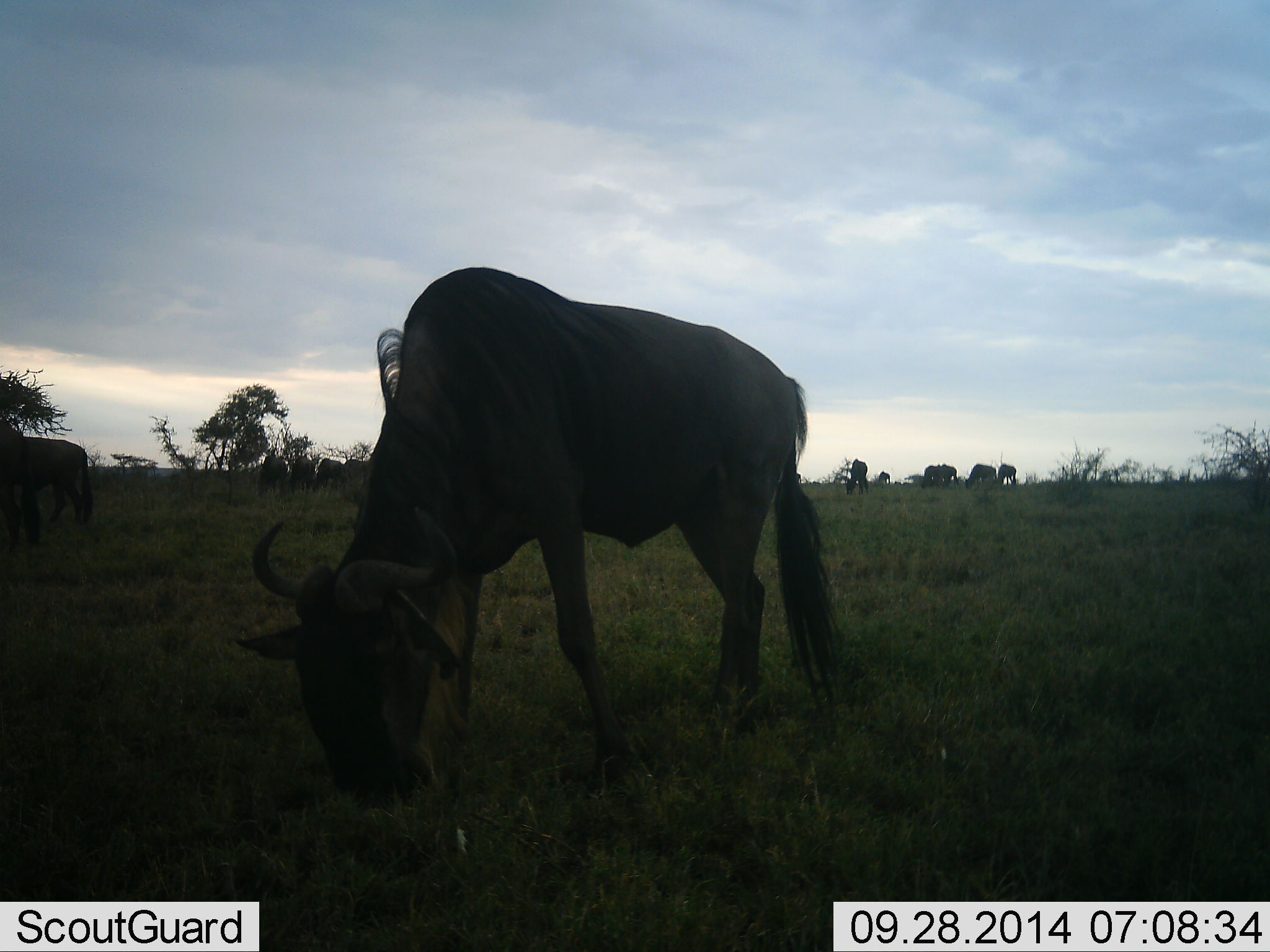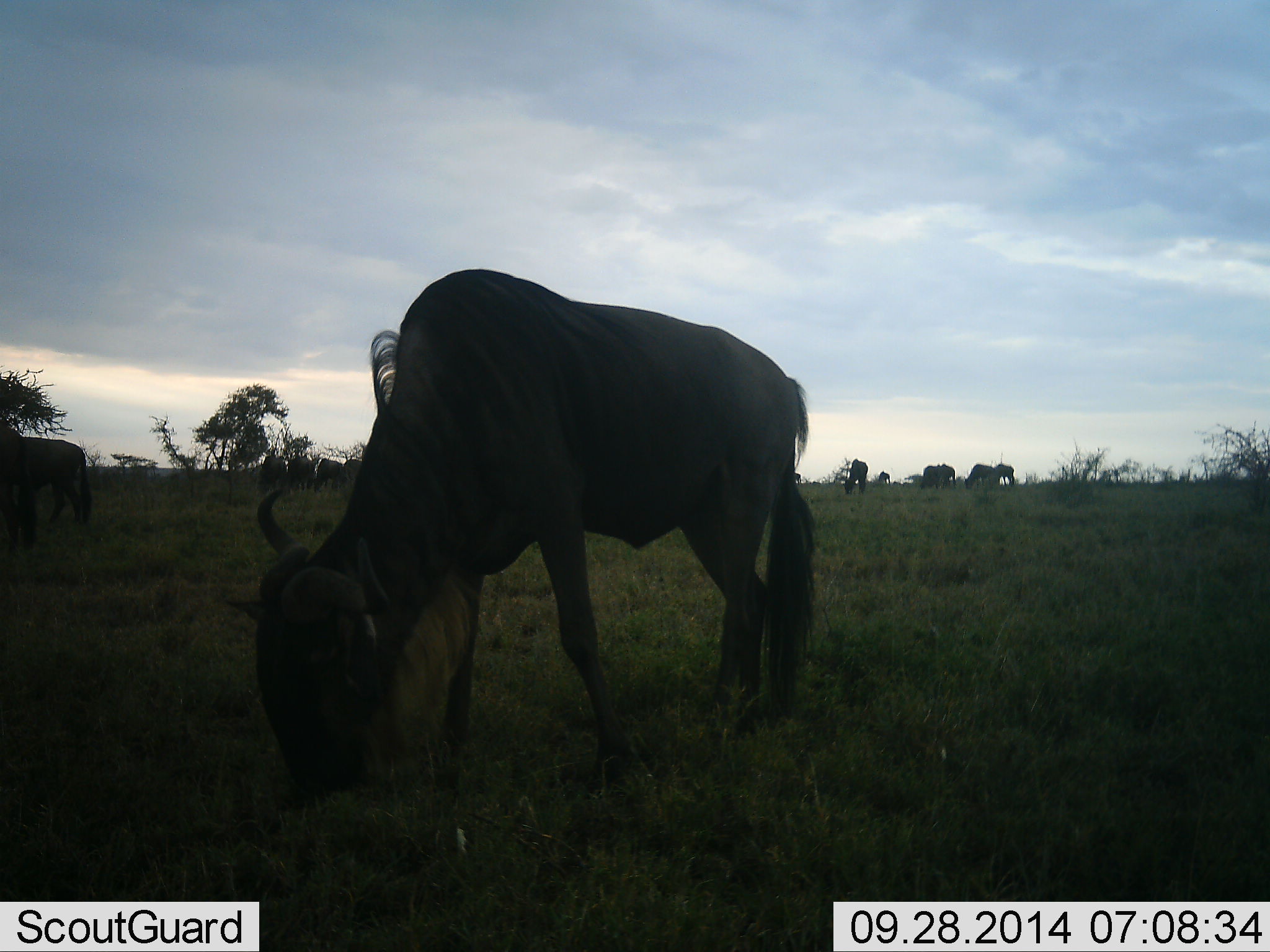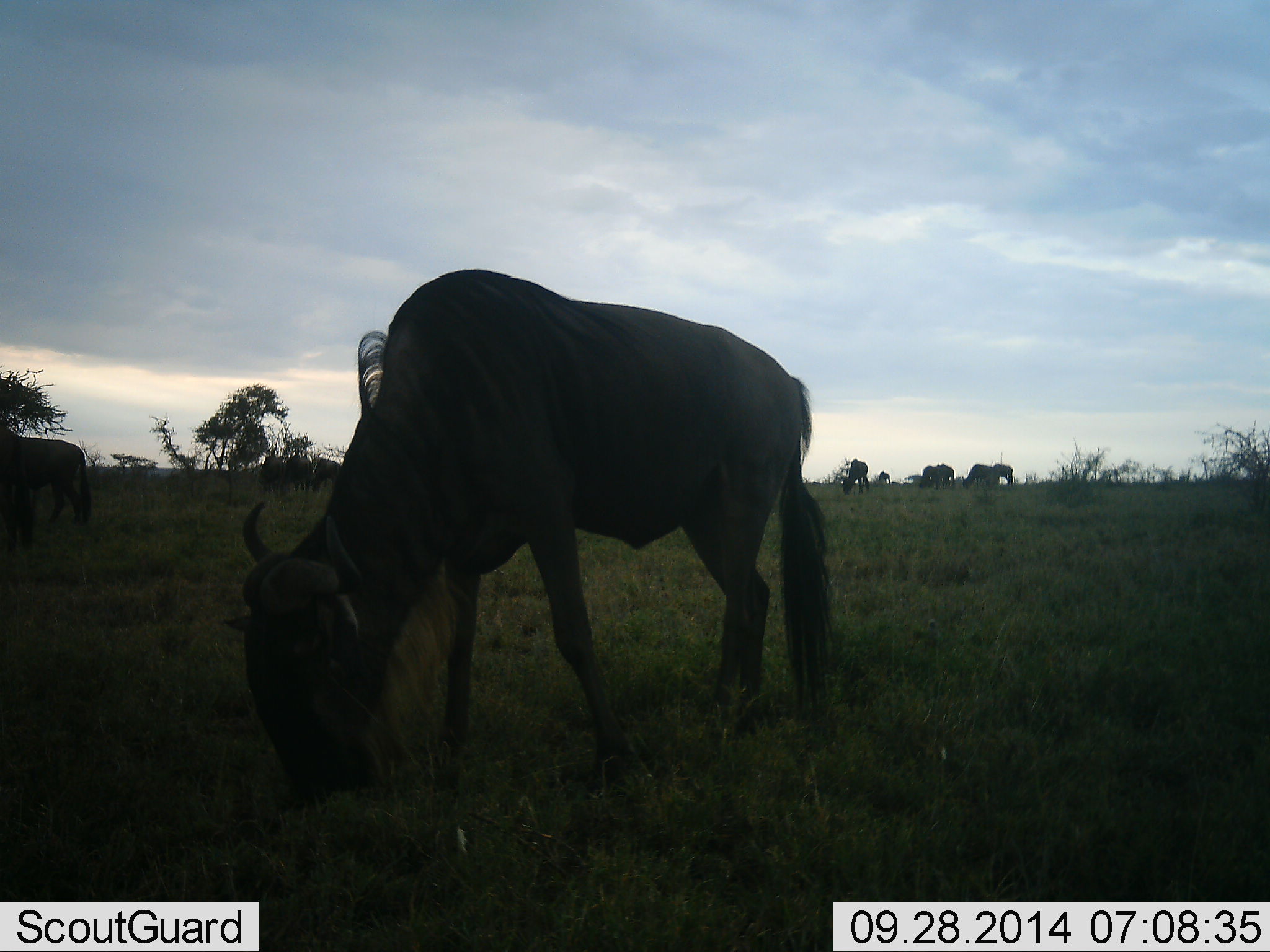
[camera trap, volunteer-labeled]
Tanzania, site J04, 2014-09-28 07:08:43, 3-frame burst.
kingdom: Animalia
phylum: Chordata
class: Mammalia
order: Artiodactyla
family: Bovidae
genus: Connochaetes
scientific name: Connochaetes taurinus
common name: blue wildebeest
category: wildebeest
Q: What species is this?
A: Wildebeest (blue wildebeest) (Connochaetes taurinus).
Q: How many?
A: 9.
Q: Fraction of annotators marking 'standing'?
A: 0%.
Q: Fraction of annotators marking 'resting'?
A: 0%.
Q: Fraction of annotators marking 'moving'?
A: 0%.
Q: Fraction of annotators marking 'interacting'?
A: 0%.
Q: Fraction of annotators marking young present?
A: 0%.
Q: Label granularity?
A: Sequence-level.